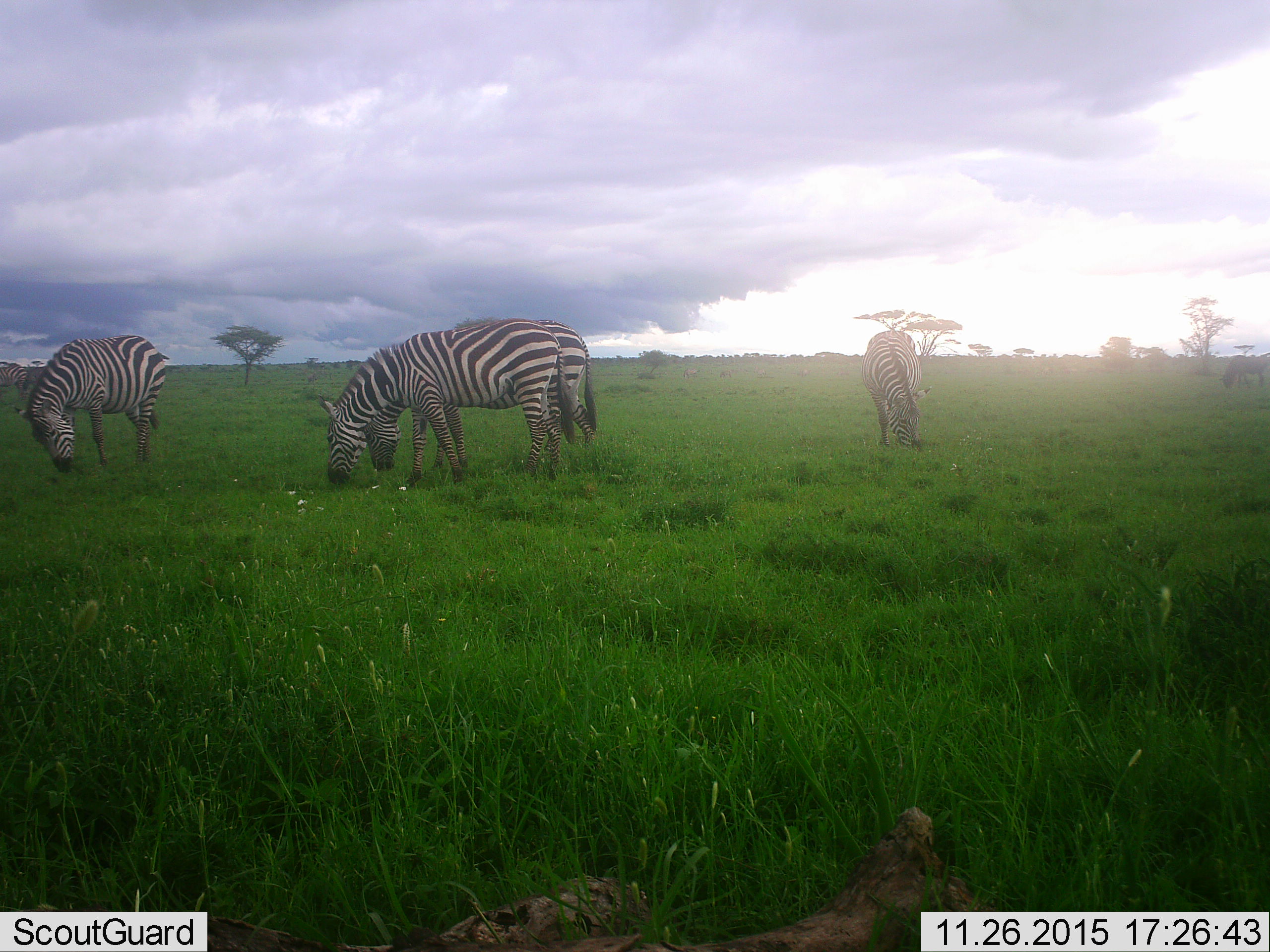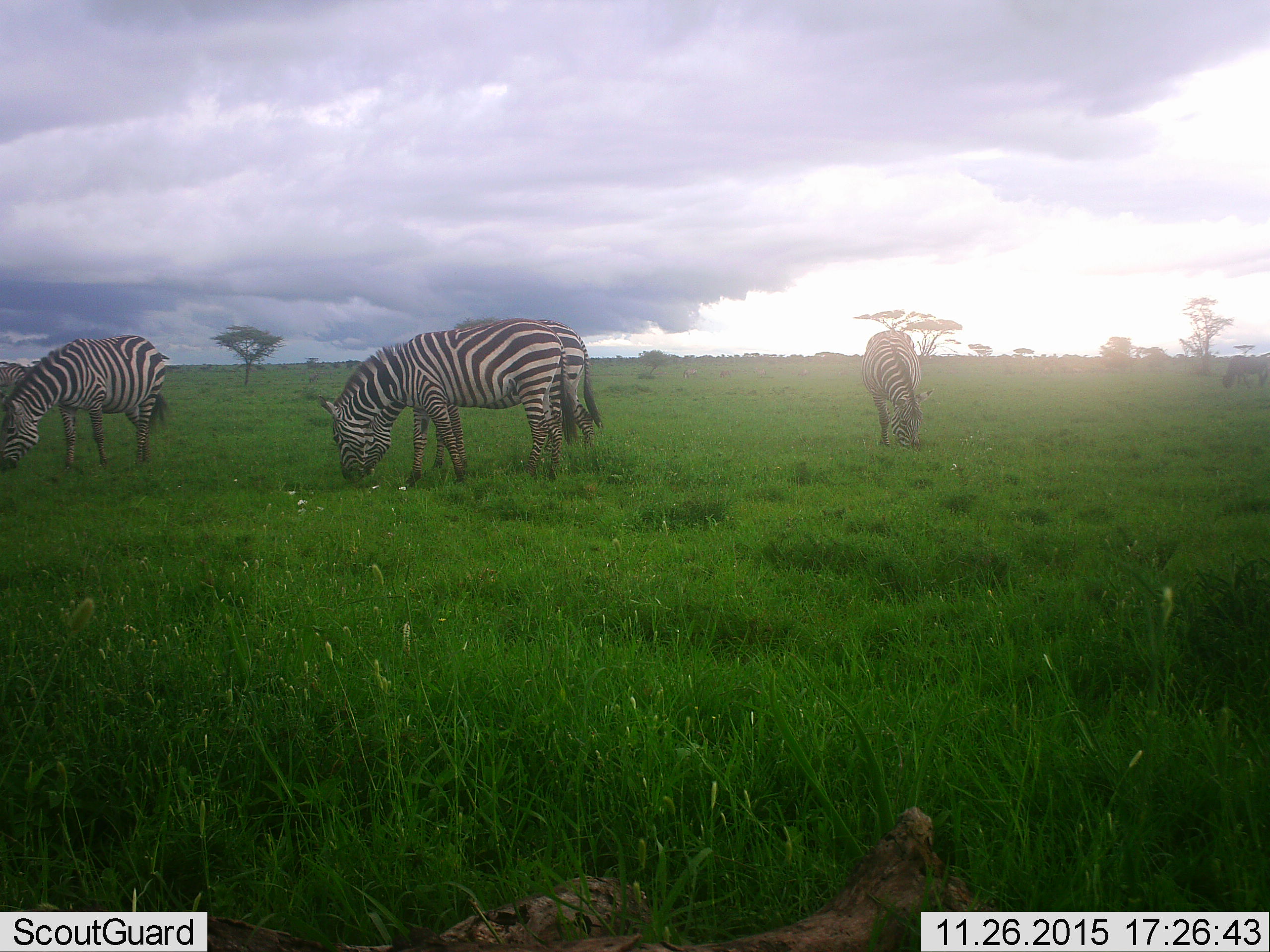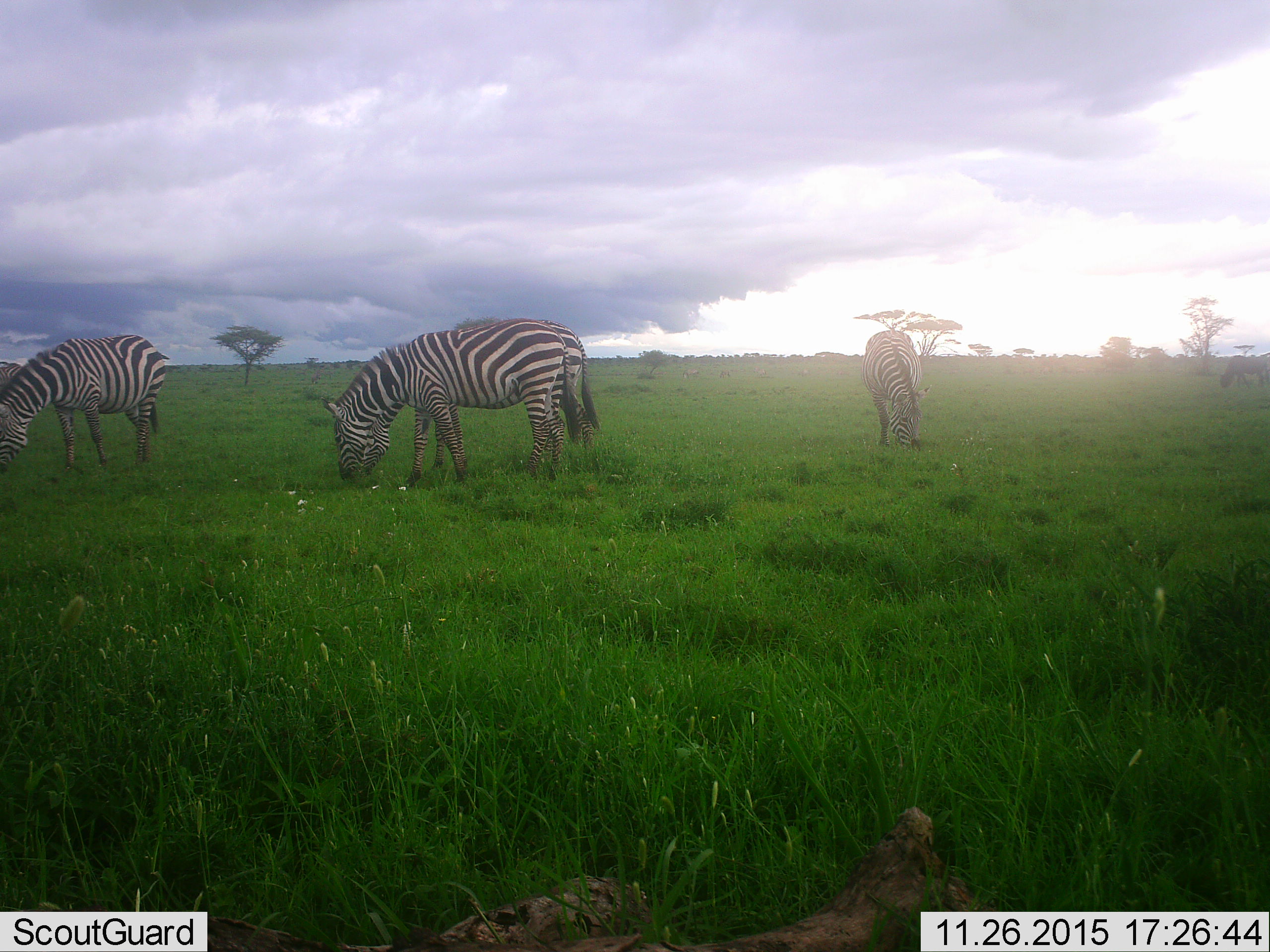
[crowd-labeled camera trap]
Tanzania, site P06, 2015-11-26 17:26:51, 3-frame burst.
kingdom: Animalia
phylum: Chordata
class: Mammalia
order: Perissodactyla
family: Equidae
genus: Equus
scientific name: Equus quagga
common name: plains zebra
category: zebra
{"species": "zebra (plains zebra) (Equus quagga)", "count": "6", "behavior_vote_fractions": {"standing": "20%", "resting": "0%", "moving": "10%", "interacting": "0%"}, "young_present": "0%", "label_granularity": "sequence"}